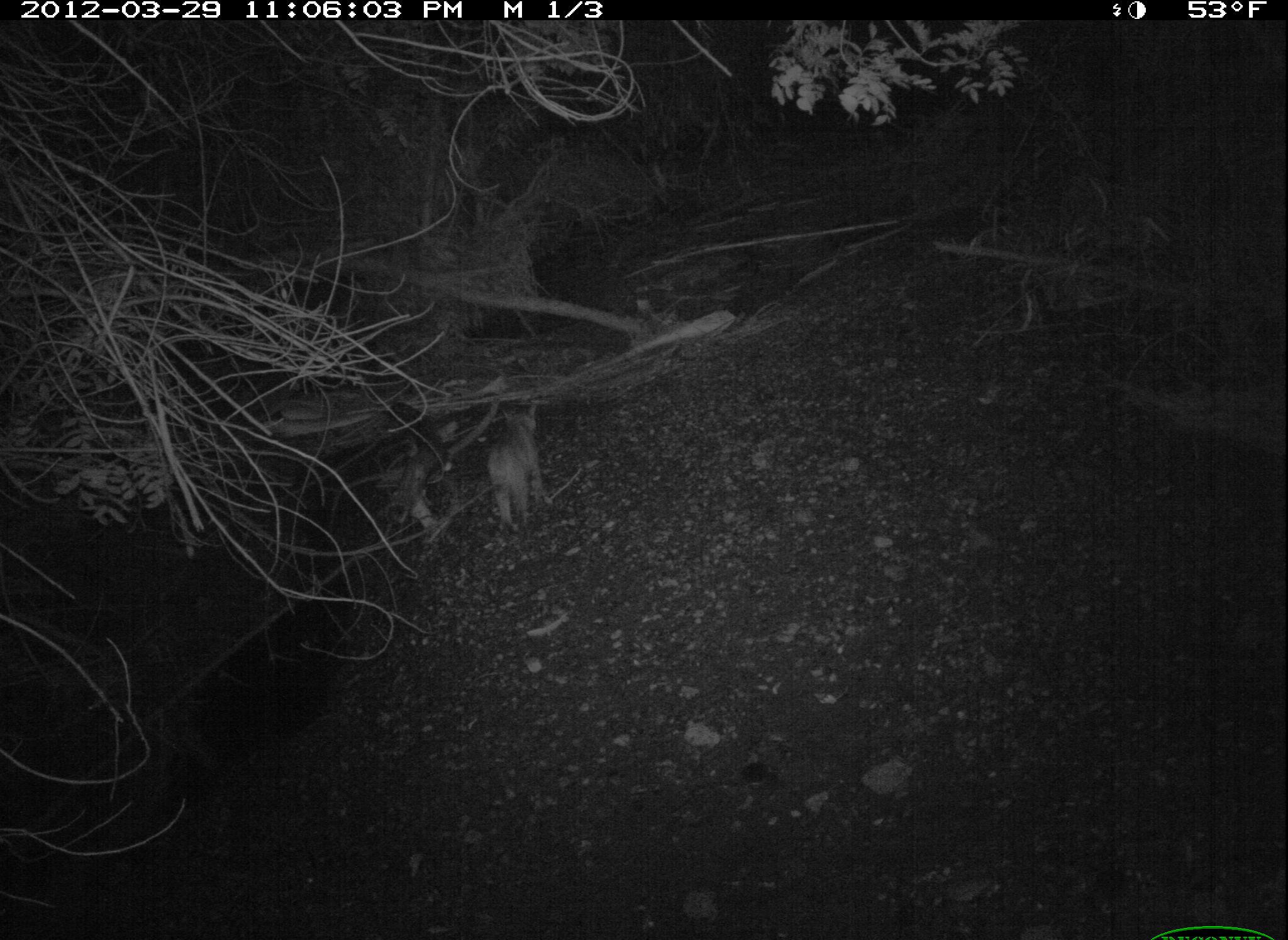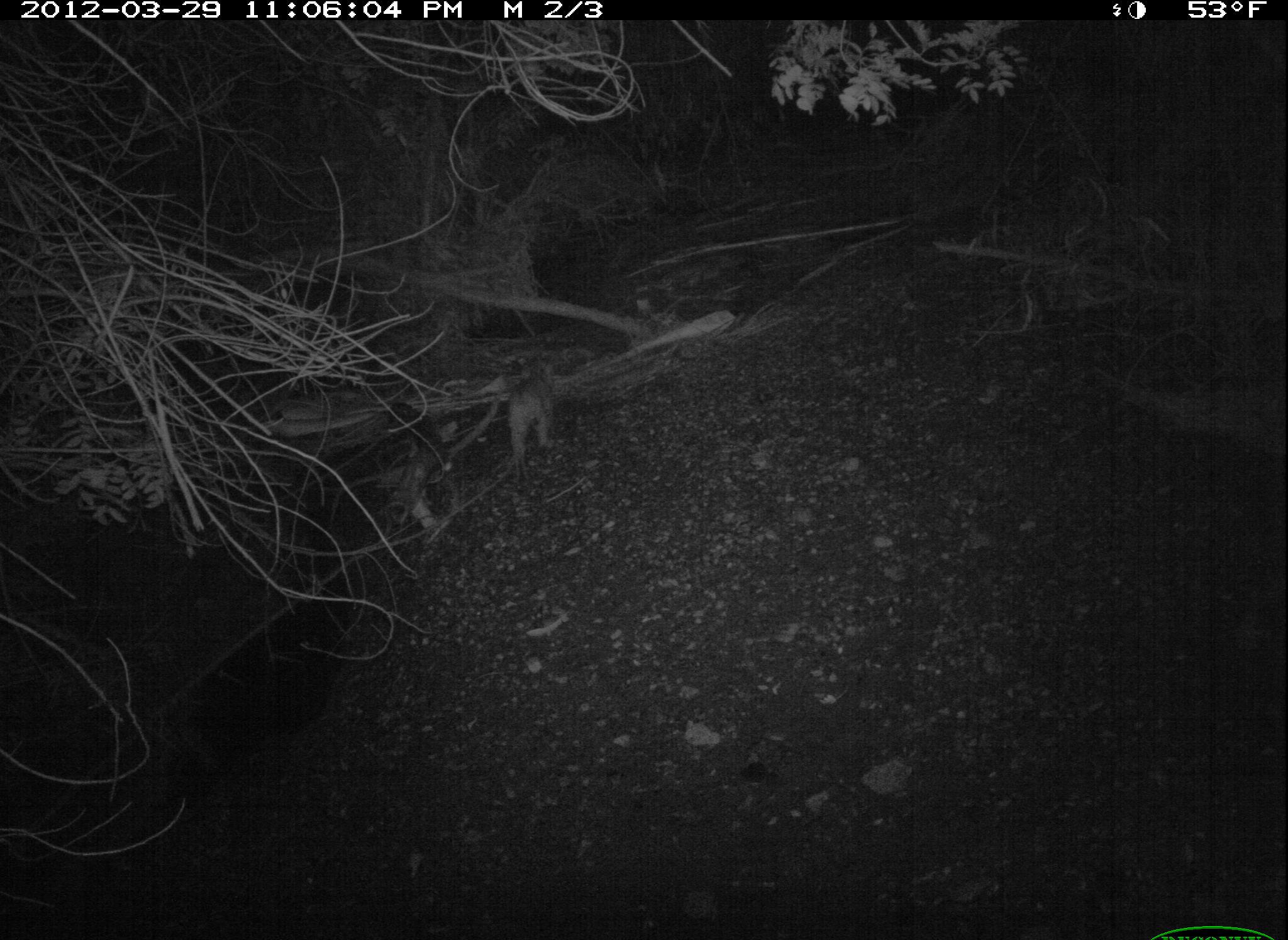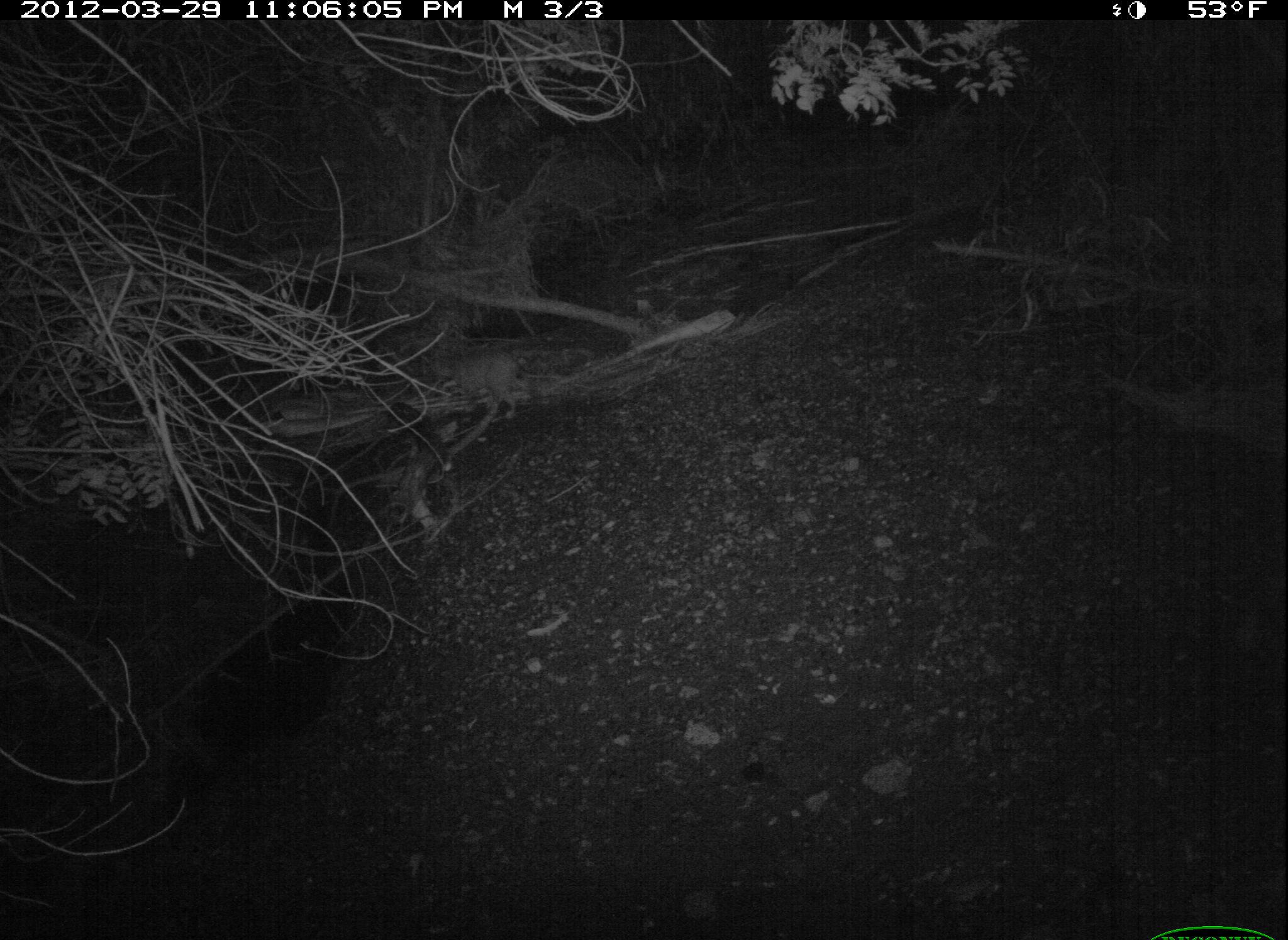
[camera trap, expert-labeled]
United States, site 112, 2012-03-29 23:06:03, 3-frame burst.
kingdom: Animalia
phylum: Chordata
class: Mammalia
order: Carnivora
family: Felidae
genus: Lynx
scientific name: Lynx rufus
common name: bobcat